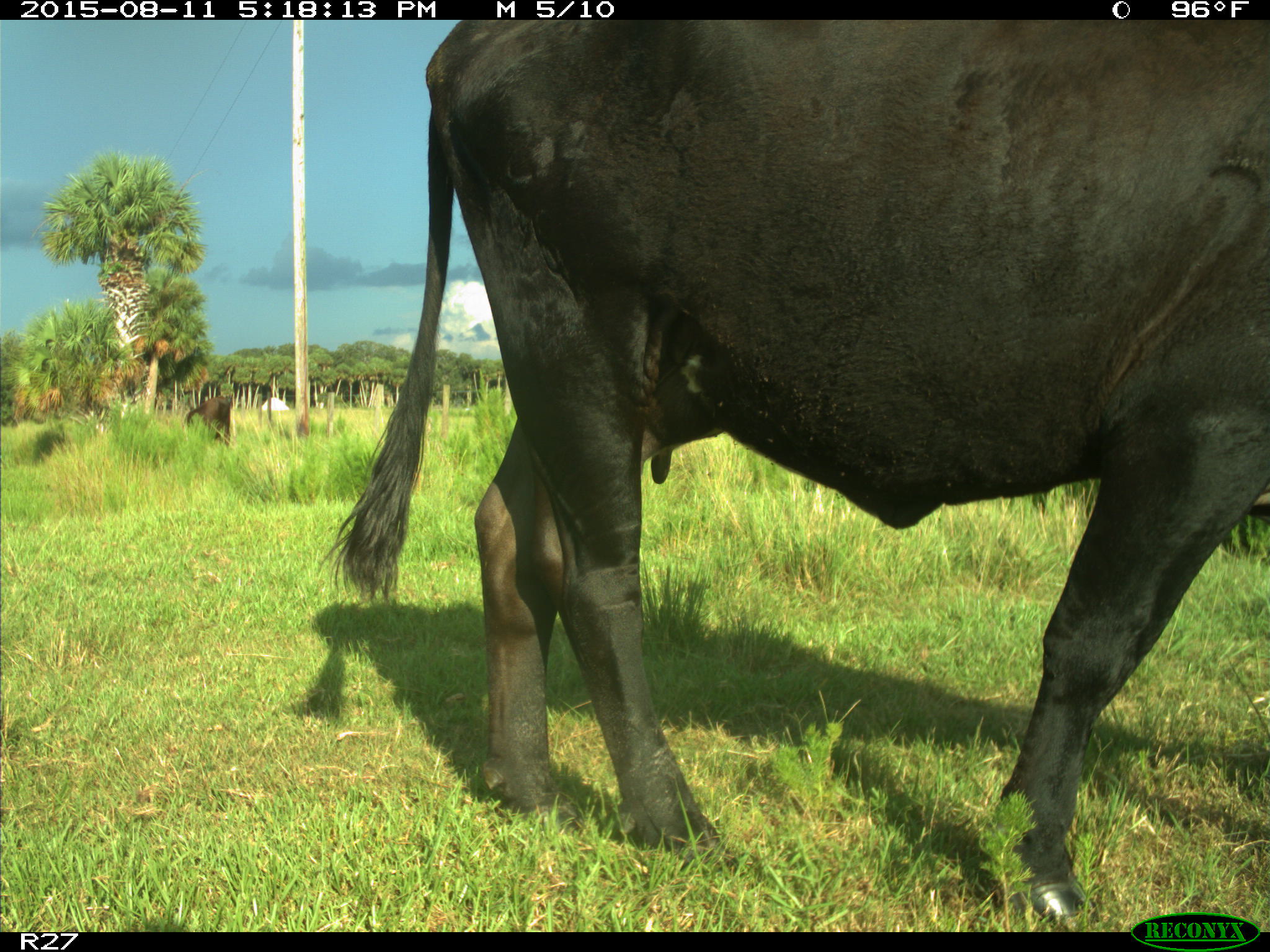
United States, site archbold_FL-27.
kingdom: Animalia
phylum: Chordata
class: Mammalia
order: Artiodactyla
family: Bovidae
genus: Bos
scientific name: Bos taurus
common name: domestic cow